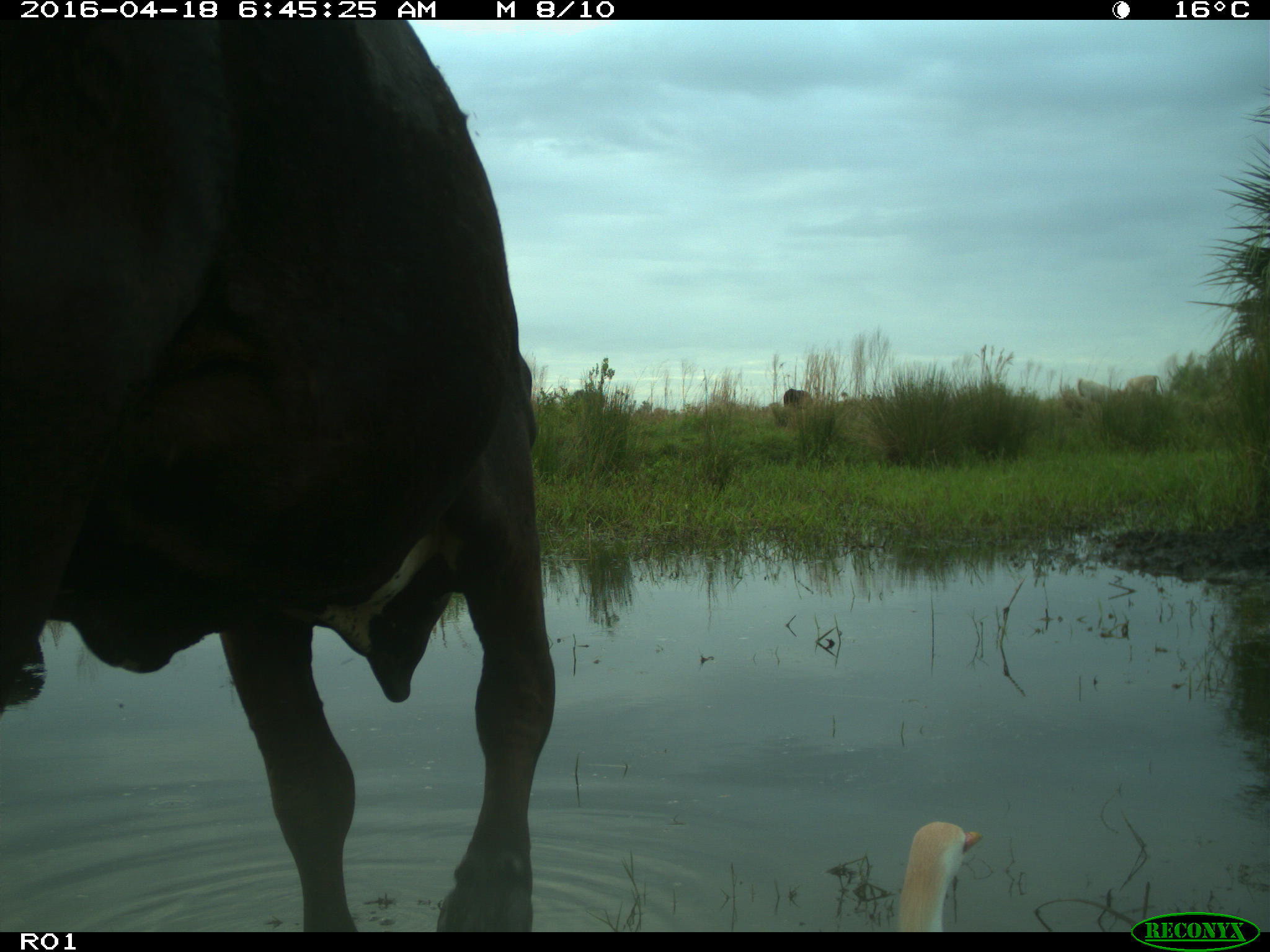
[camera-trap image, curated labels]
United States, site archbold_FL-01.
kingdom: Animalia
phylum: Chordata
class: Mammalia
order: Artiodactyla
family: Bovidae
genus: Bos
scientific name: Bos taurus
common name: domestic cow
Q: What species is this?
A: Bos taurus (domestic cow).